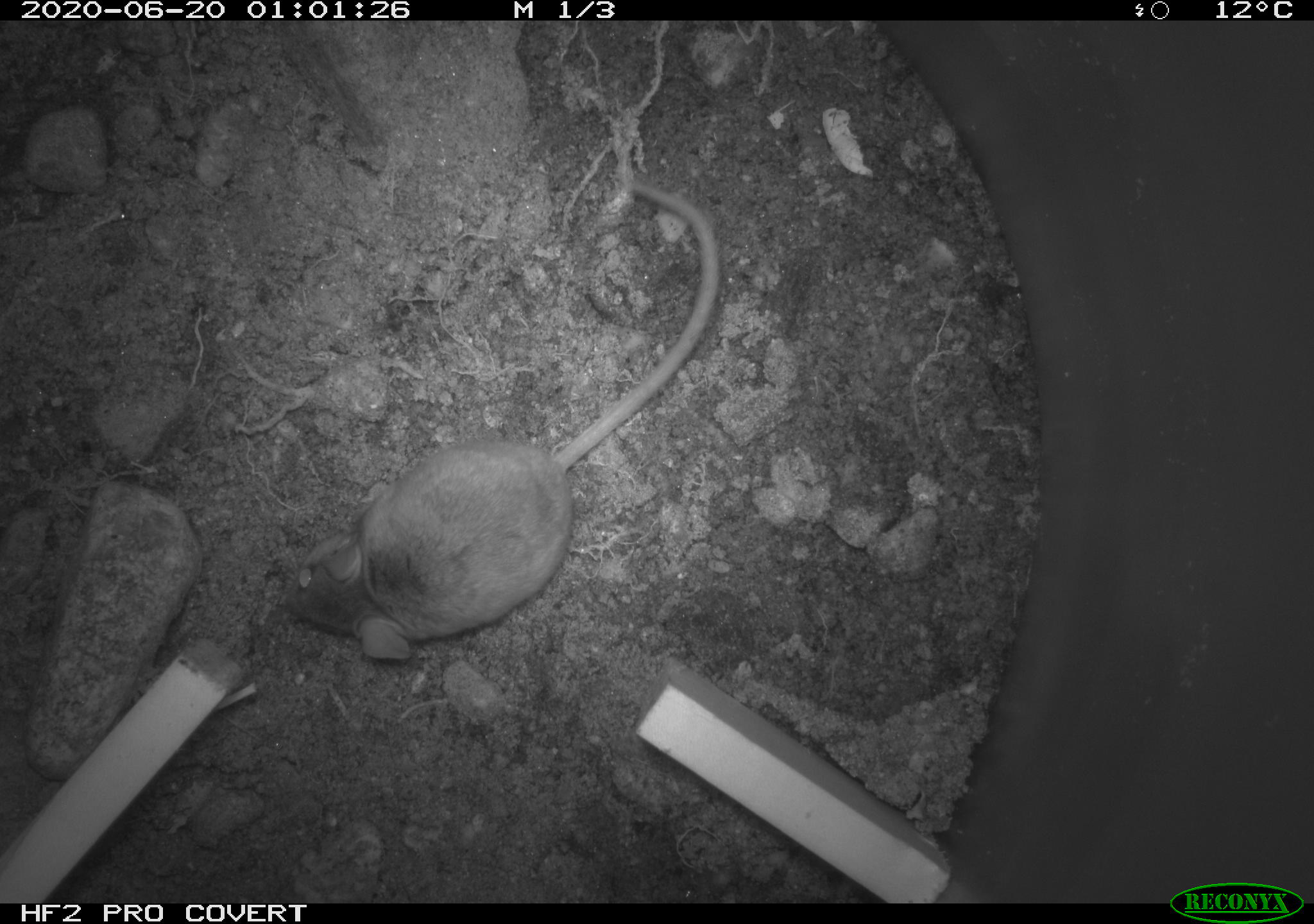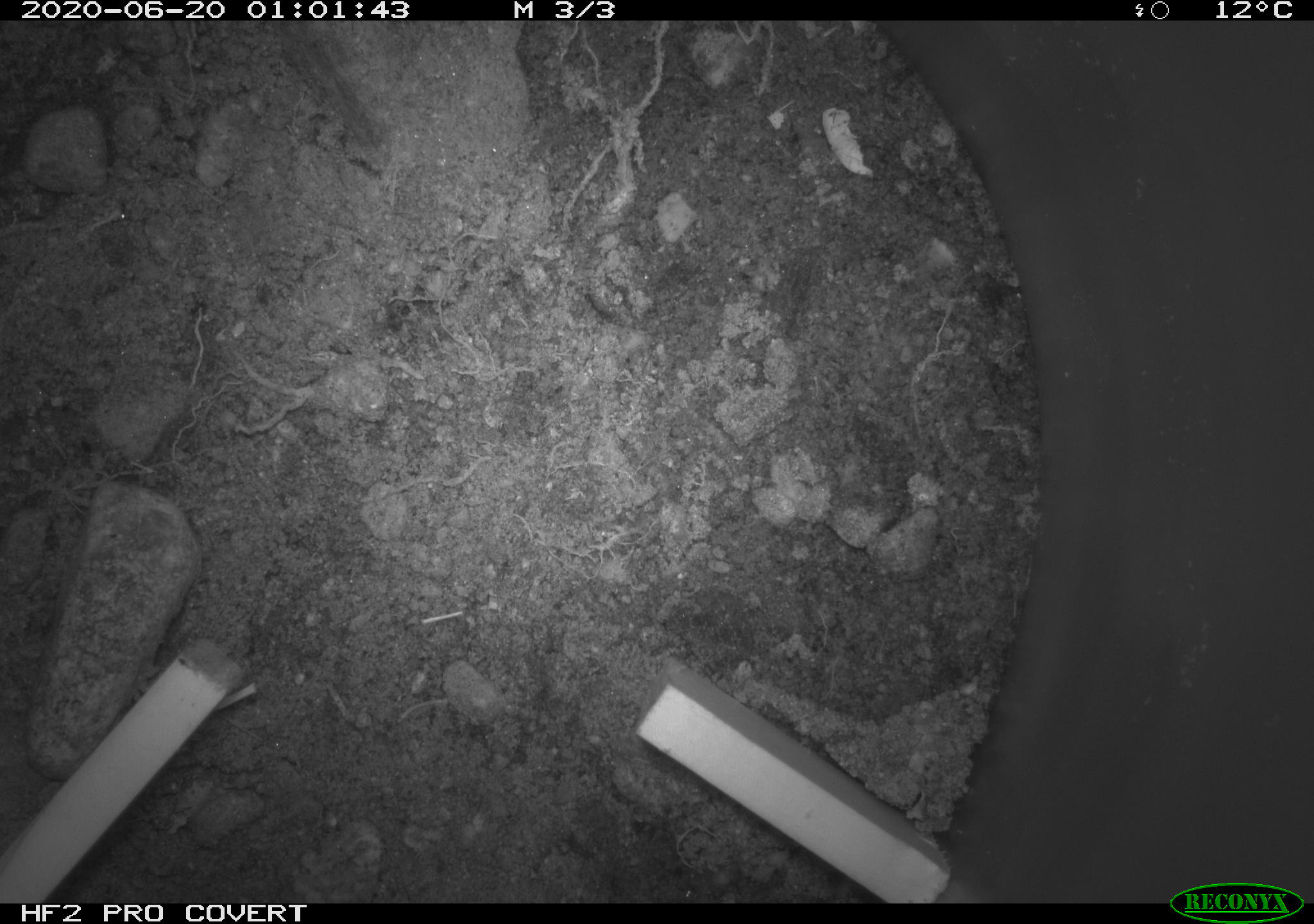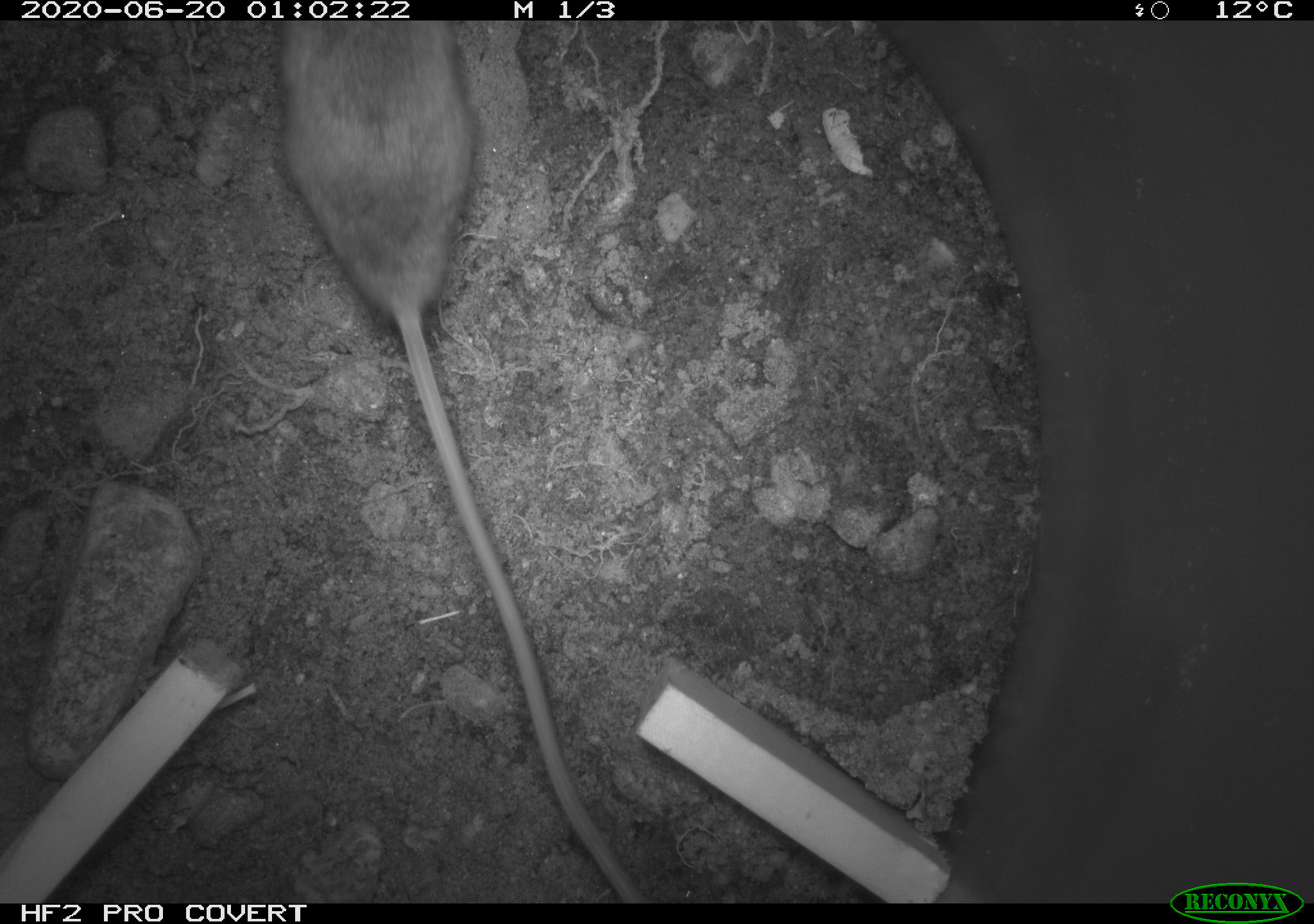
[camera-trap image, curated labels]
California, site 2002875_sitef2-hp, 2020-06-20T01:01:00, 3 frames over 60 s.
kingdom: Animalia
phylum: Chordata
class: Mammalia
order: Rodentia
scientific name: Rodentia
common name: mouse species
Mouse species (Rodentia).